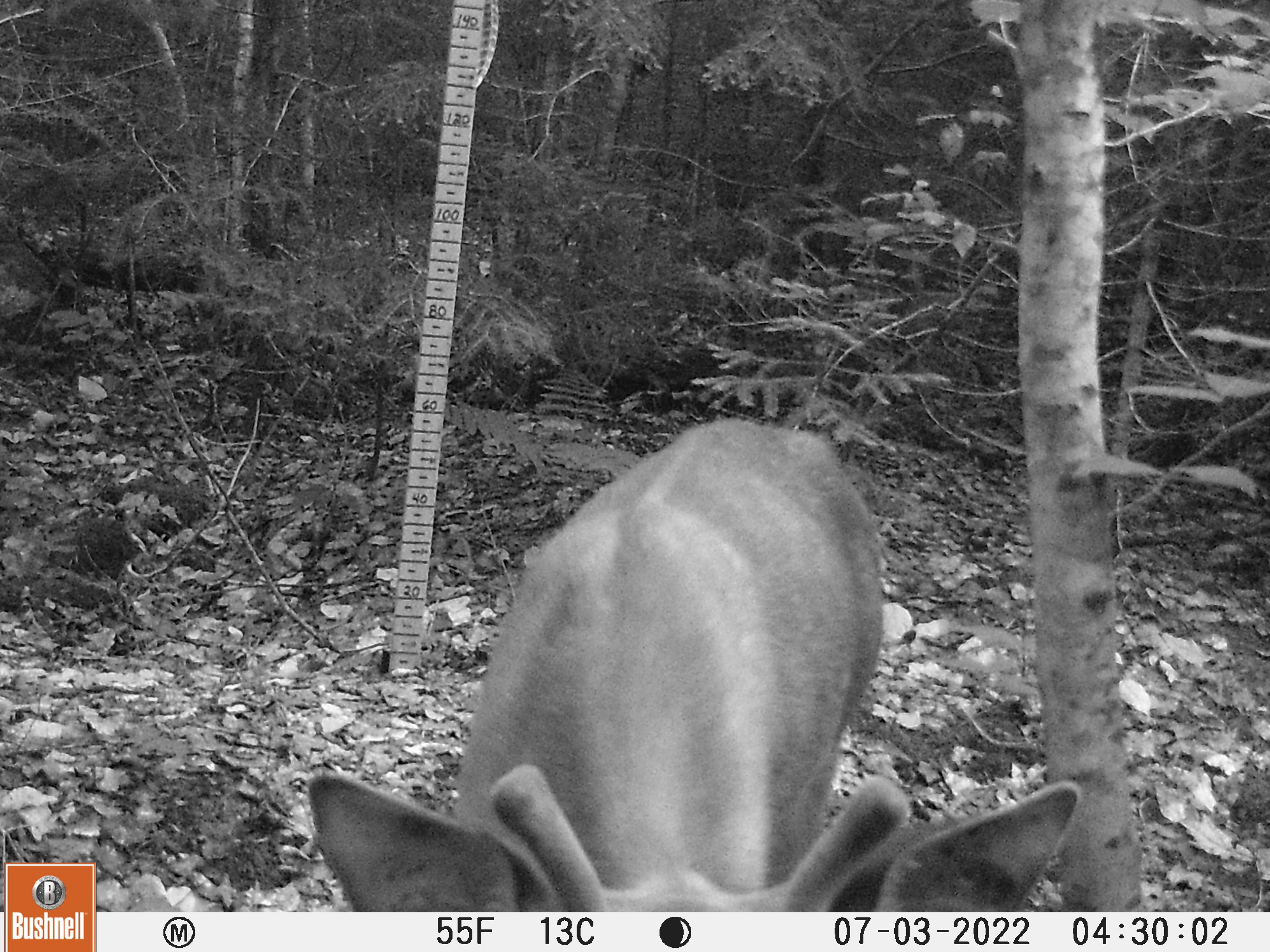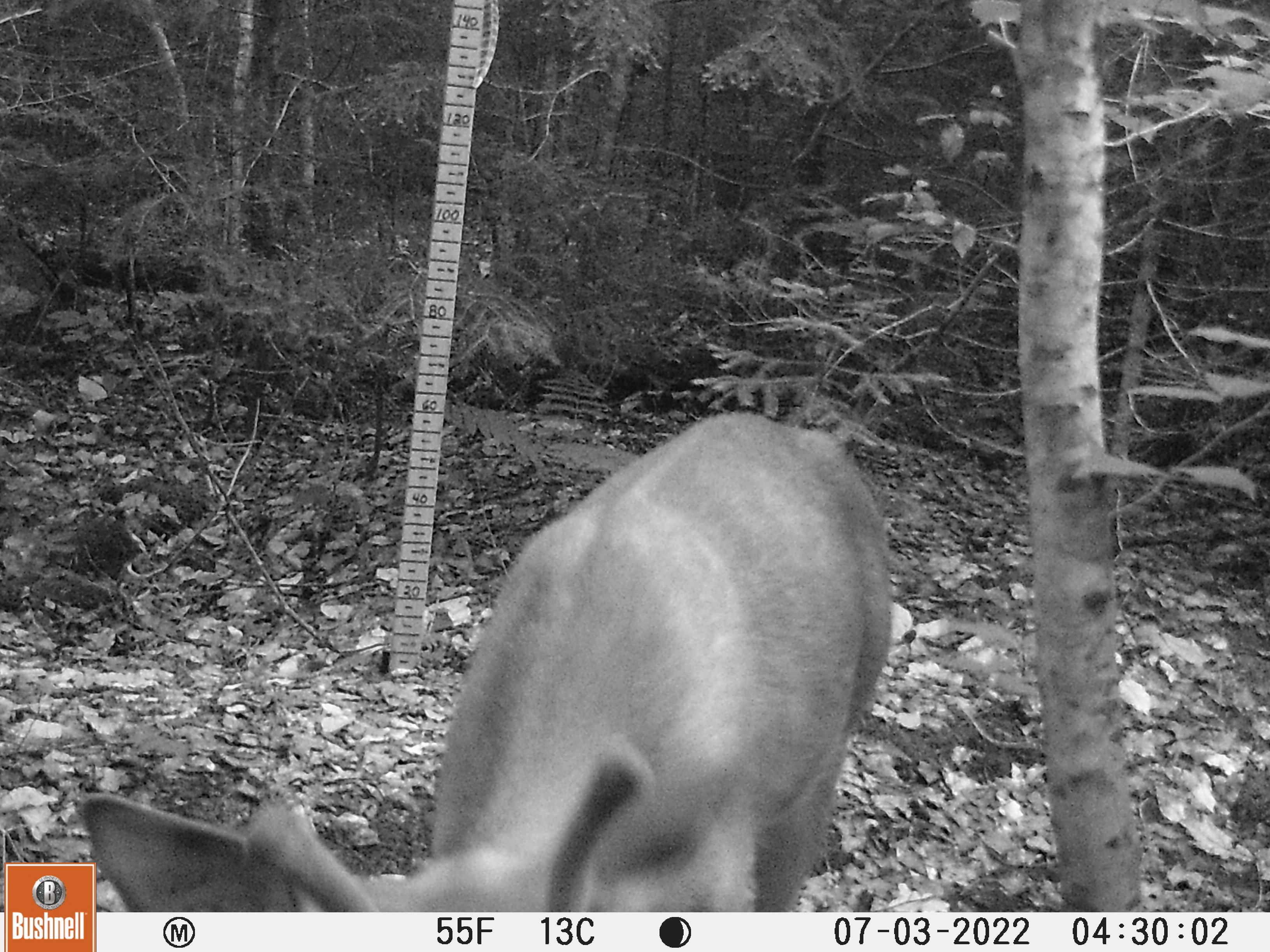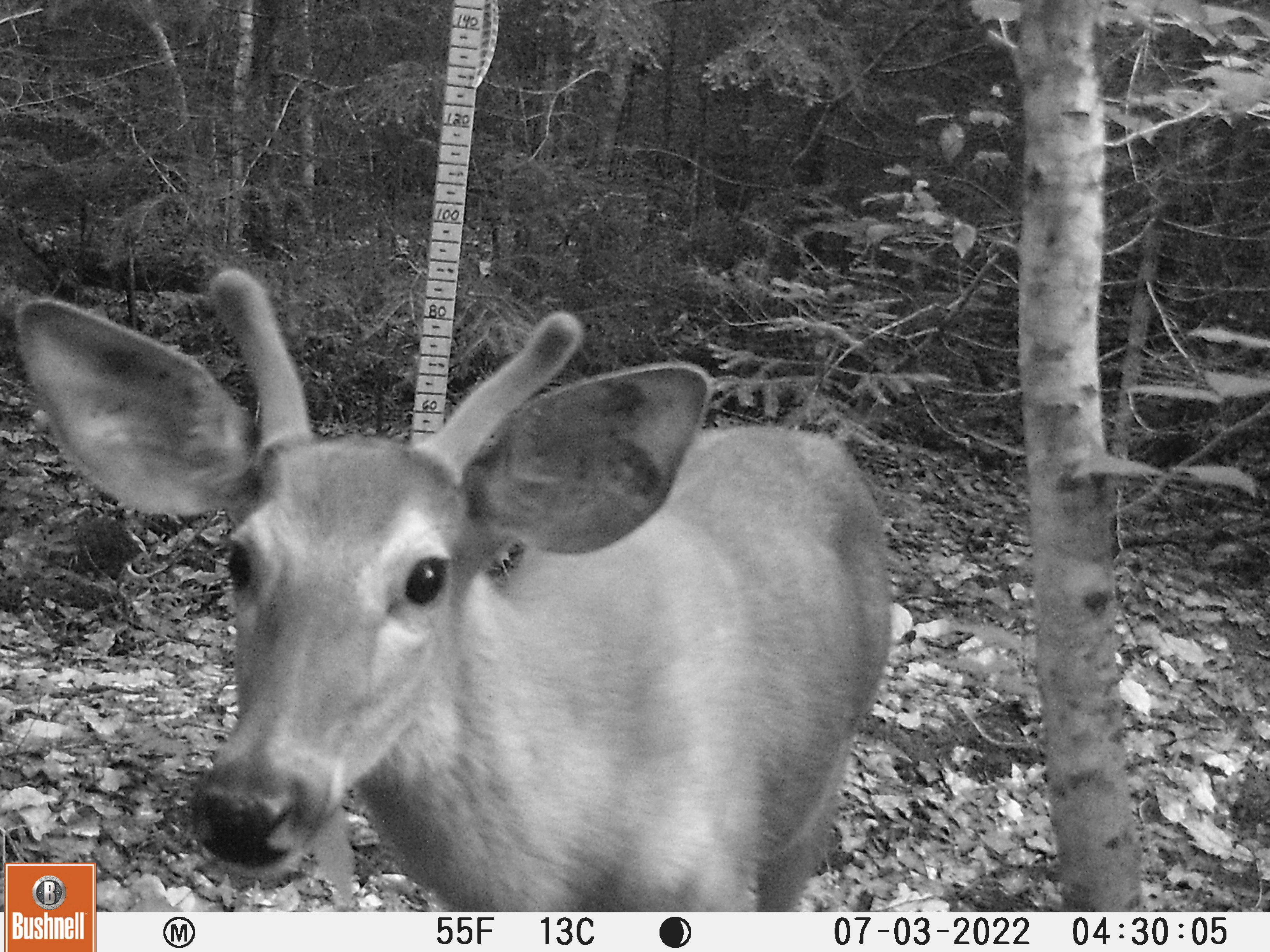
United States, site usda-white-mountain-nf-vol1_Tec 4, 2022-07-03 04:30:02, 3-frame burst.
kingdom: Animalia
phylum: Chordata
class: Mammalia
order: Artiodactyla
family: Cervidae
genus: Odocoileus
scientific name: Odocoileus virginianus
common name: white-tailed deer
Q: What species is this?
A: White-tailed deer (Odocoileus virginianus).